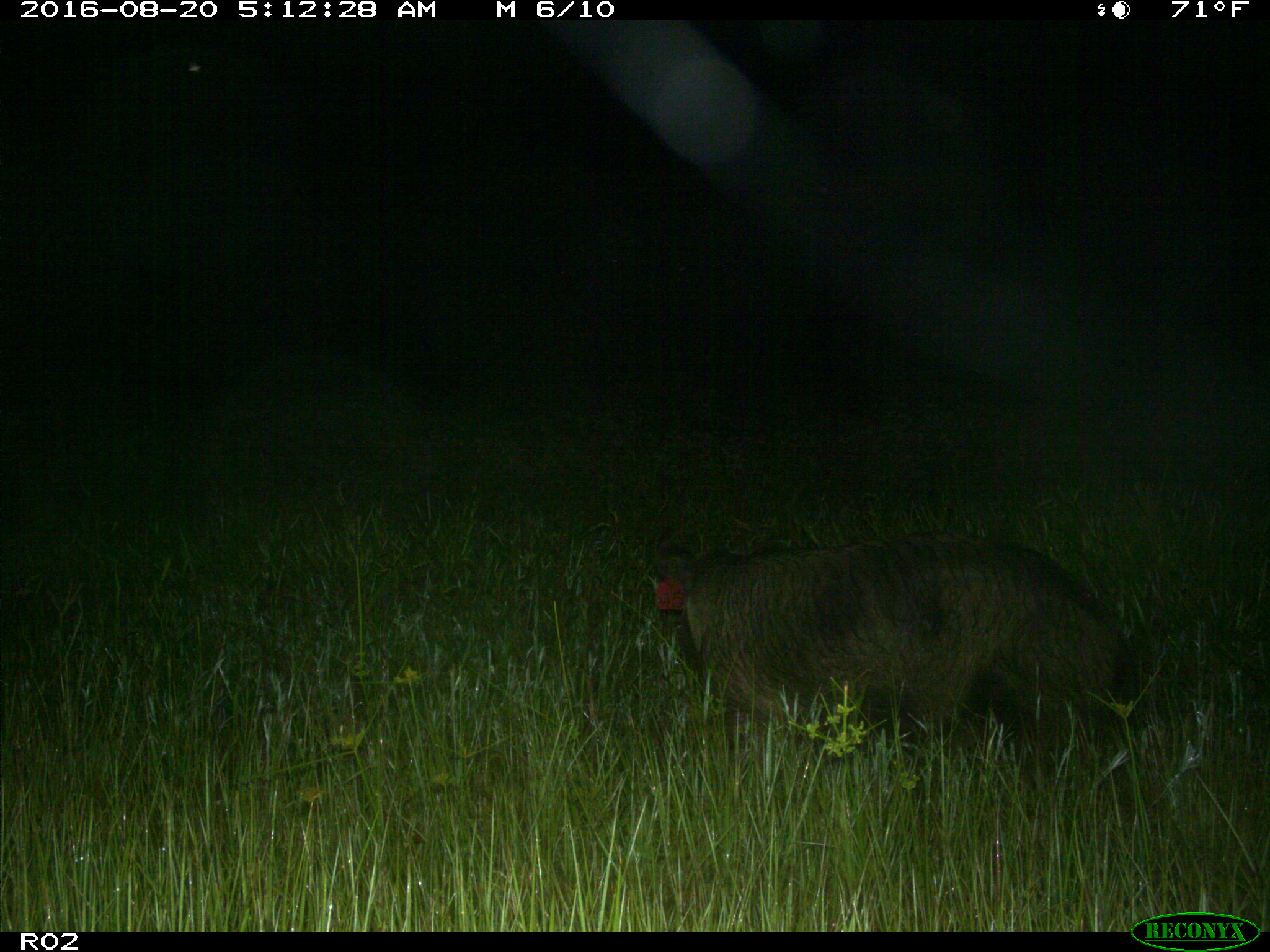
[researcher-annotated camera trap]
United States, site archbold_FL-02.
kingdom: Animalia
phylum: Chordata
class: Mammalia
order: Artiodactyla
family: Suidae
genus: Sus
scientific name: Sus scrofa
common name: wild boar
Sus scrofa (wild boar).